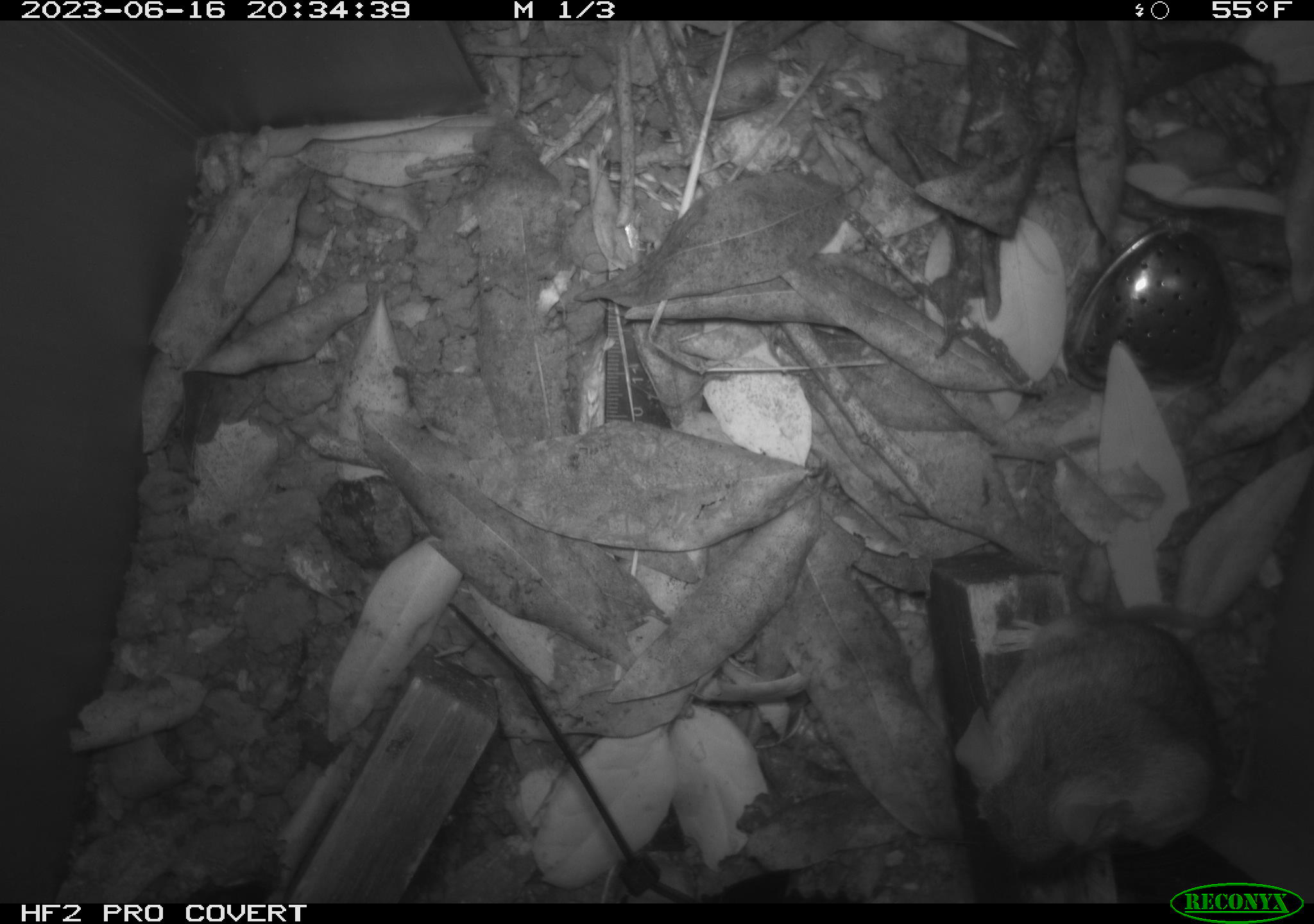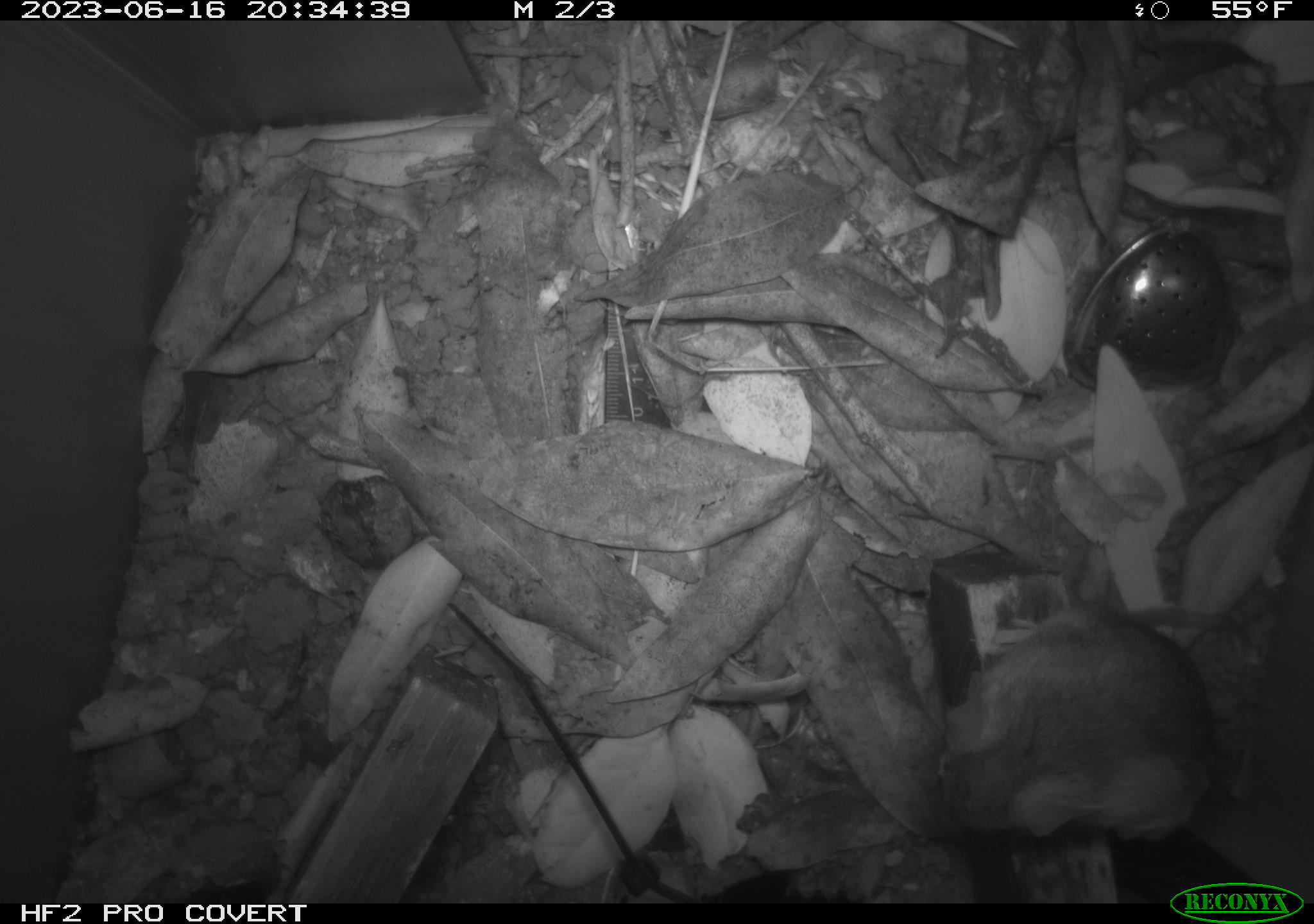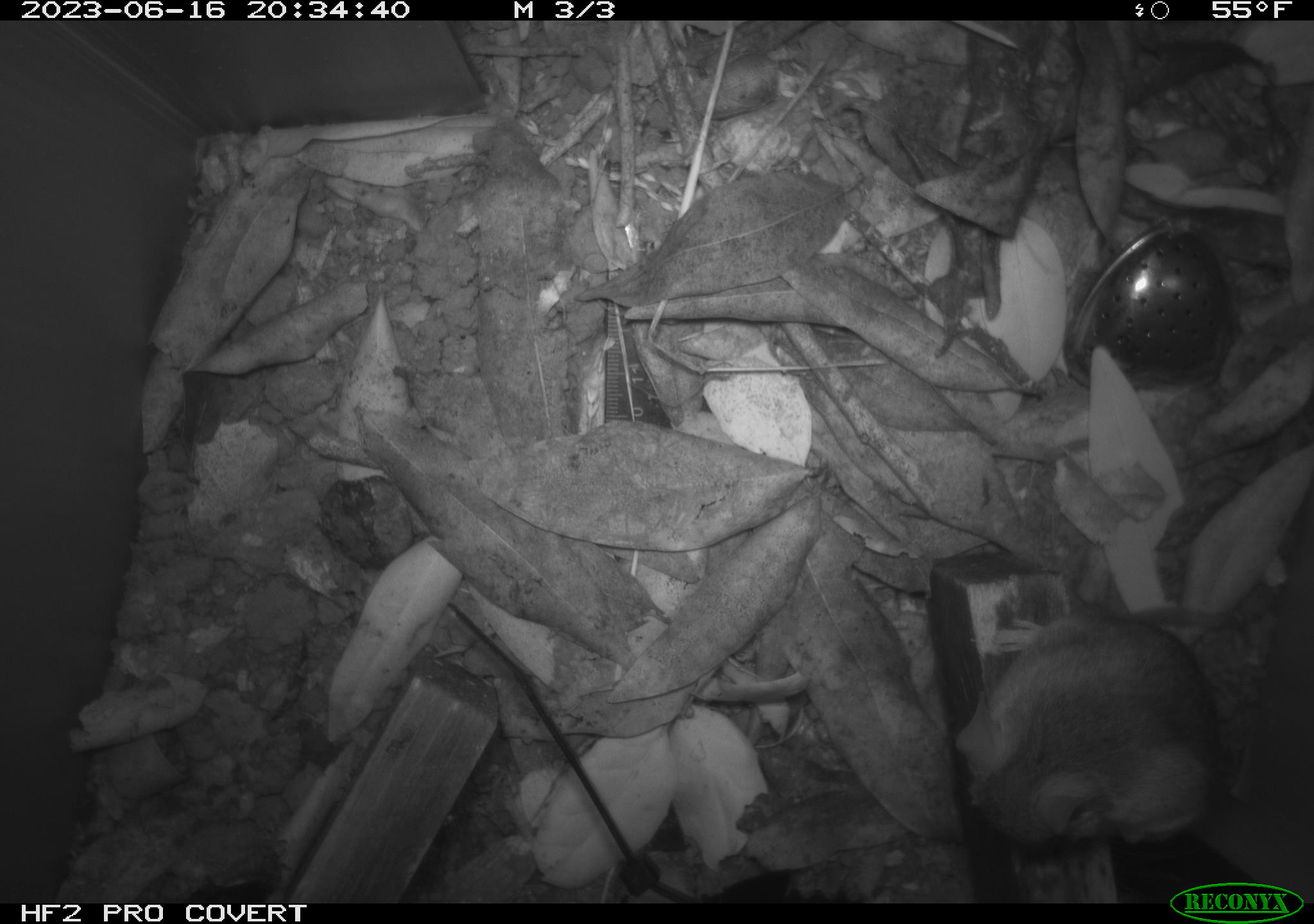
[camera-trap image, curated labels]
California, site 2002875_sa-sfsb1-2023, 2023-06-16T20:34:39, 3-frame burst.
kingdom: Animalia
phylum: Chordata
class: Mammalia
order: Rodentia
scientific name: Rodentia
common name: mouse species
Mouse species (Rodentia).